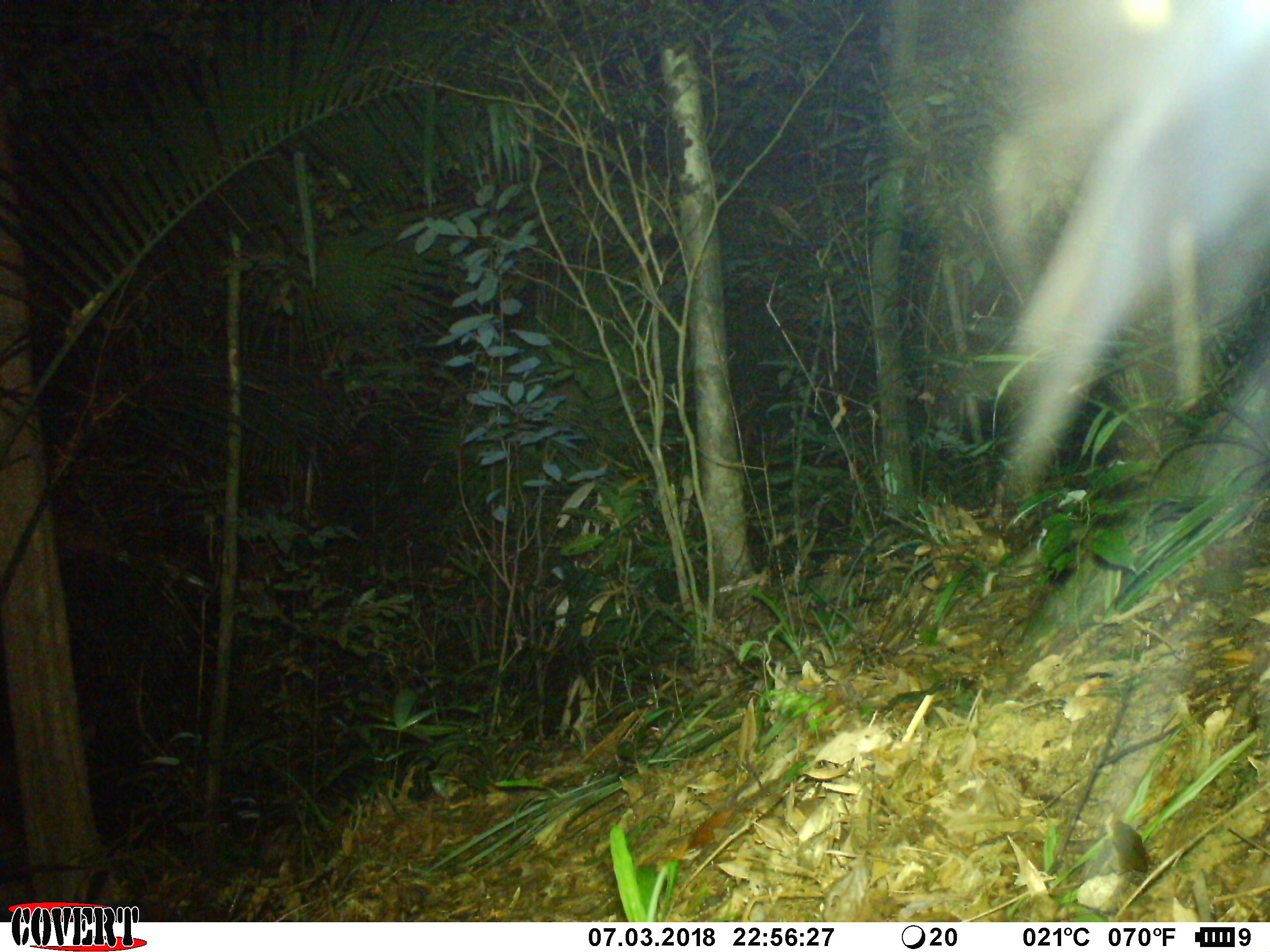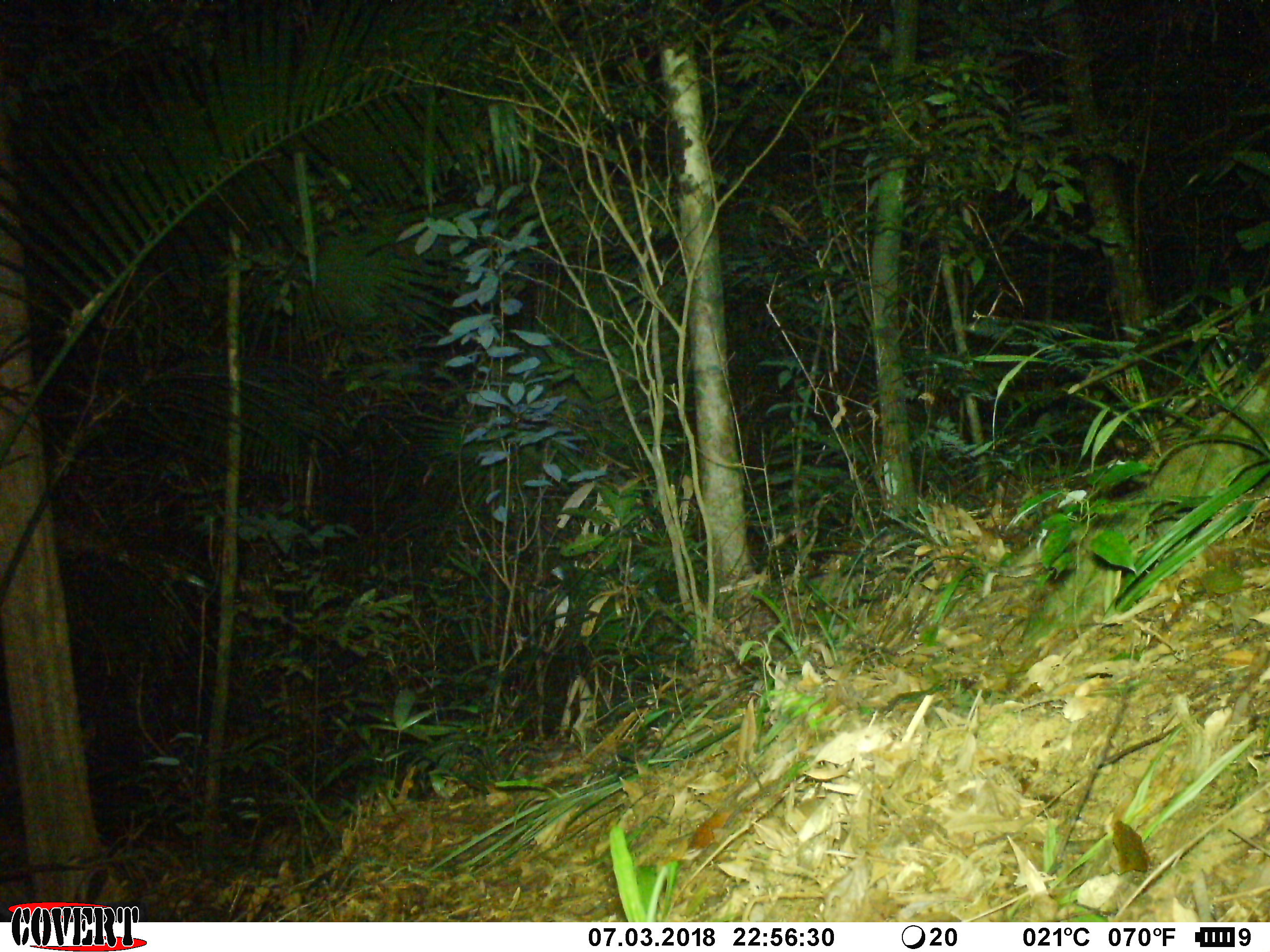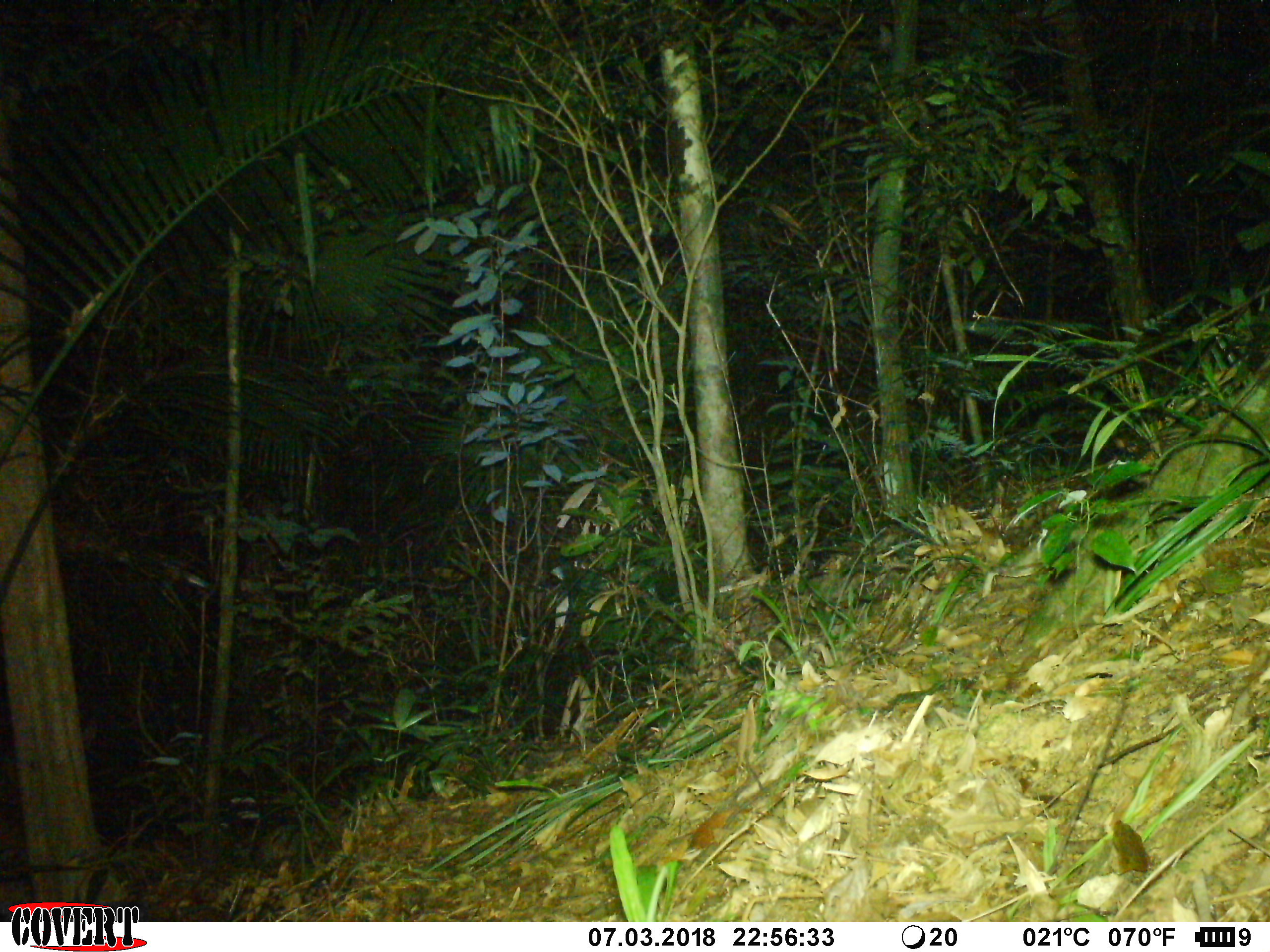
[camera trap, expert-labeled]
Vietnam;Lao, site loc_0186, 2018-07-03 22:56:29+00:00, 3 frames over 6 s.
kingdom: Animalia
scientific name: Animalia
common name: animal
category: unidentified animal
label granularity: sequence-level